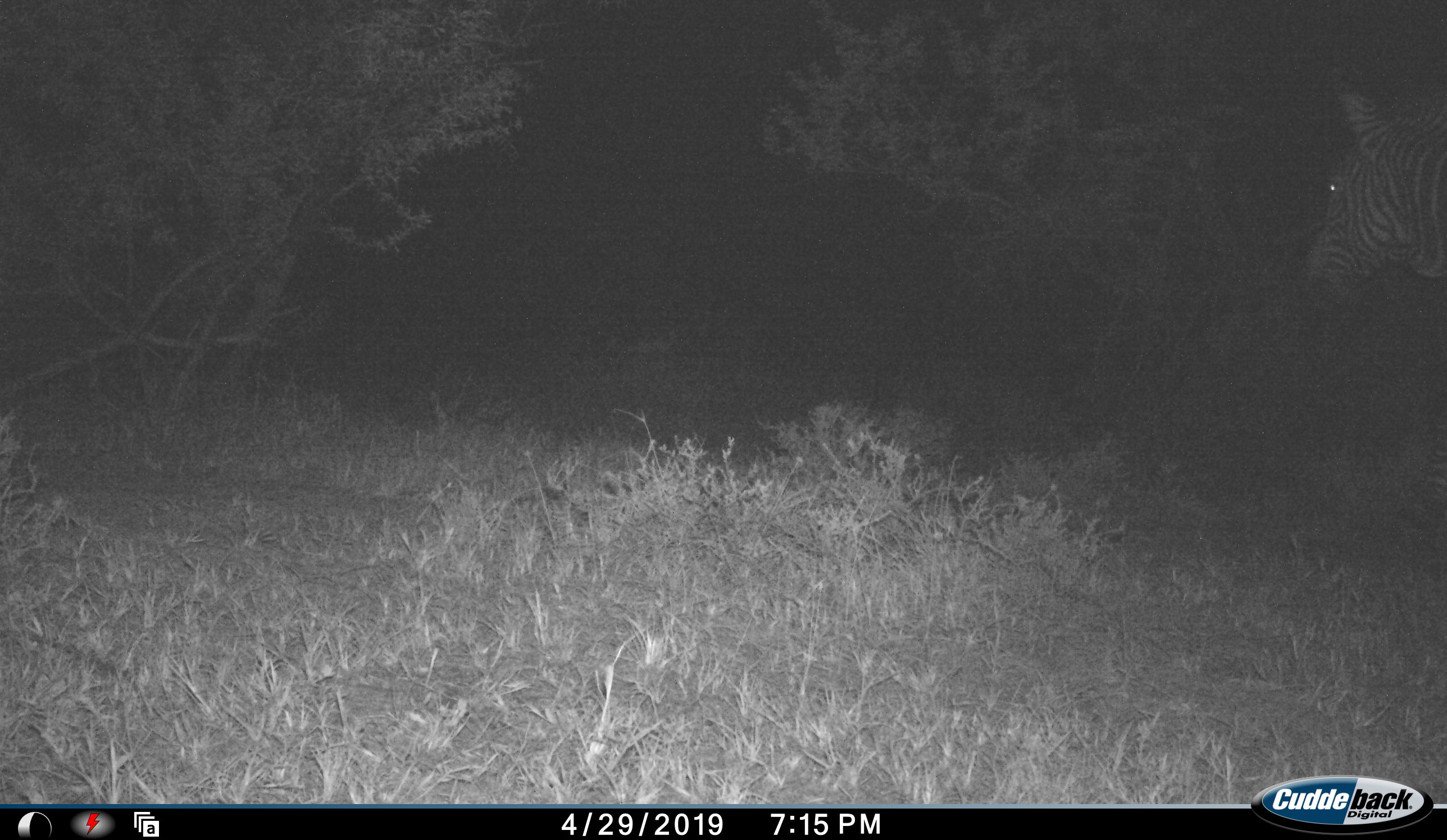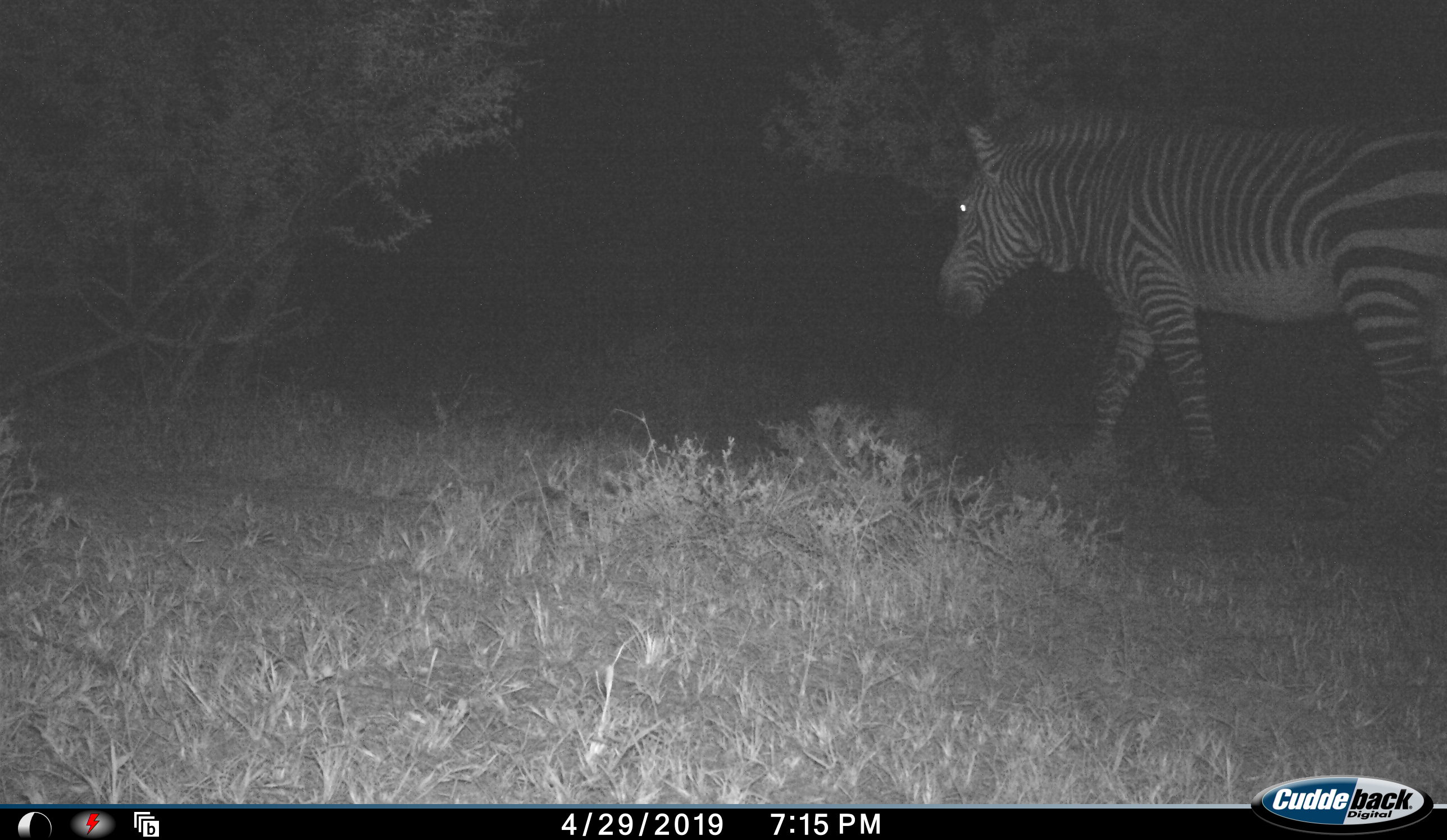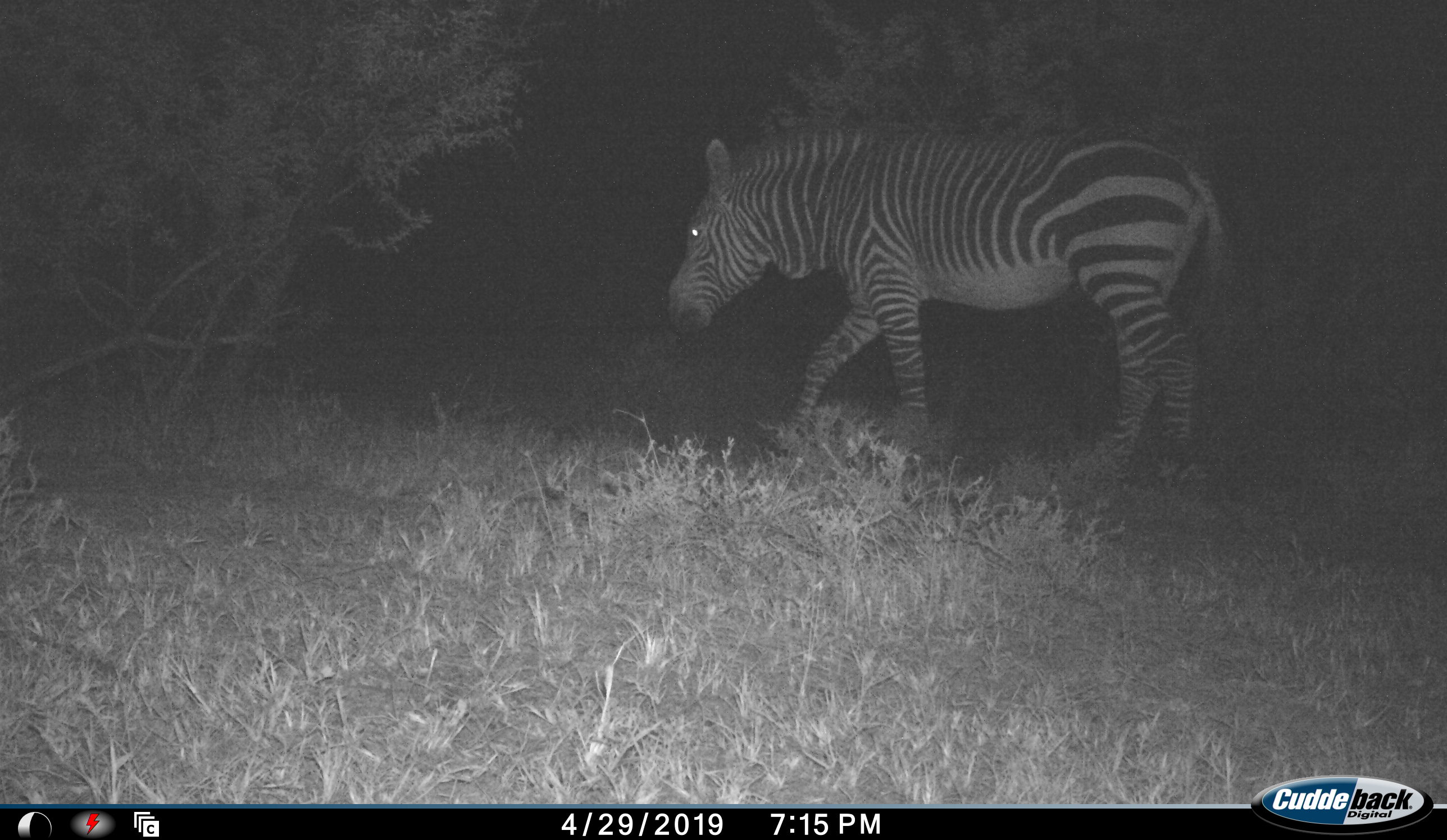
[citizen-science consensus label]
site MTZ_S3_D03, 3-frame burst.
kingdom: Animalia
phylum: Chordata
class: Mammalia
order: Perissodactyla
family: Equidae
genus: Equus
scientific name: Equus zebra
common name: mountain zebra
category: zebramountain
Zebramountain (mountain zebra) (Equus zebra), count 1. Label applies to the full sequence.